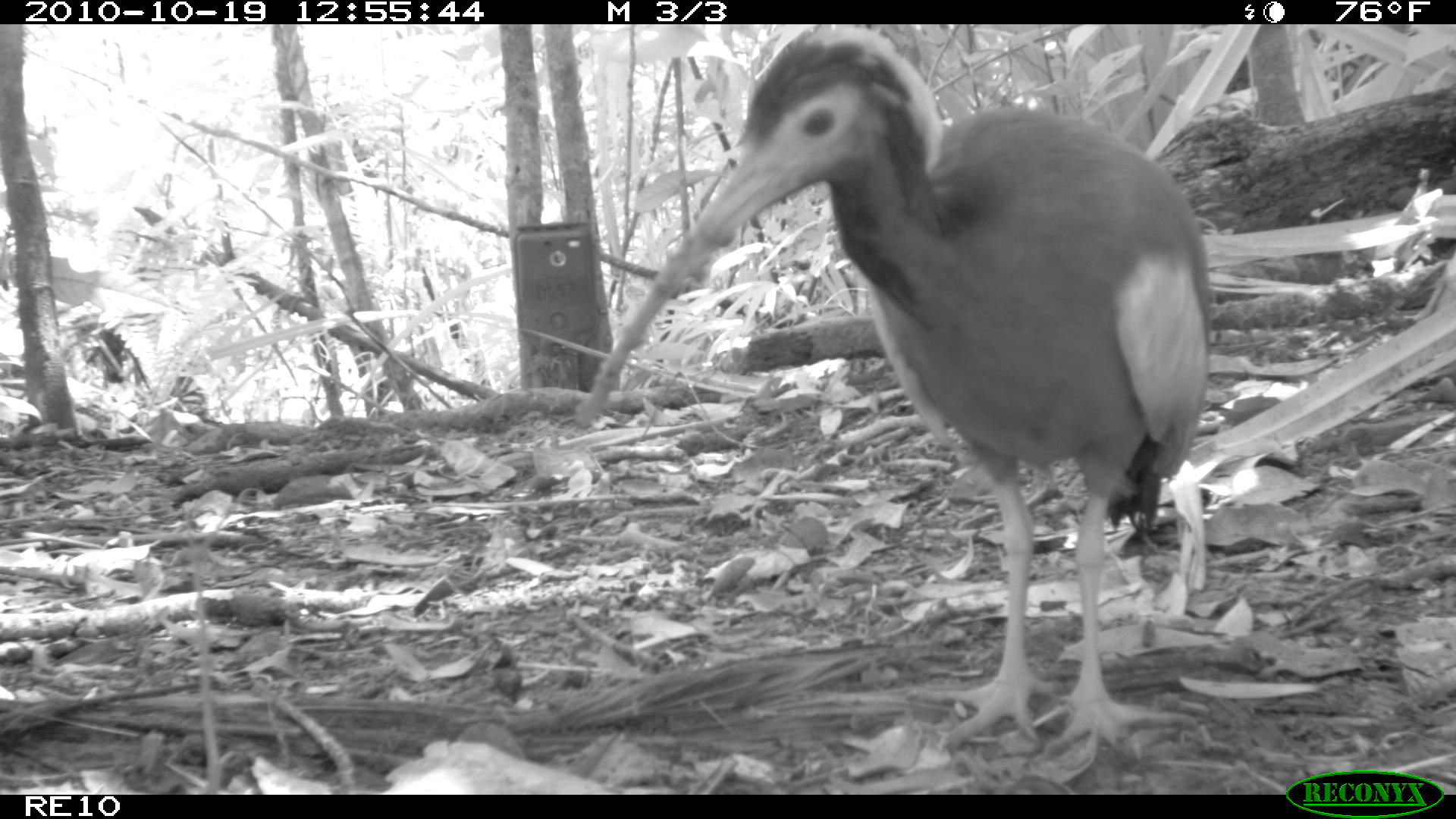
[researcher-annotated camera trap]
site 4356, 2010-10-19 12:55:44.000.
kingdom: Animalia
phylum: Chordata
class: Aves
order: Pelecaniformes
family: Threskiornithidae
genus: Lophotibis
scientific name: Lophotibis cristata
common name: madagascan ibis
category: lophotibis cristataa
Lophotibis cristataa (madagascan ibis) (Lophotibis cristata), count 1.